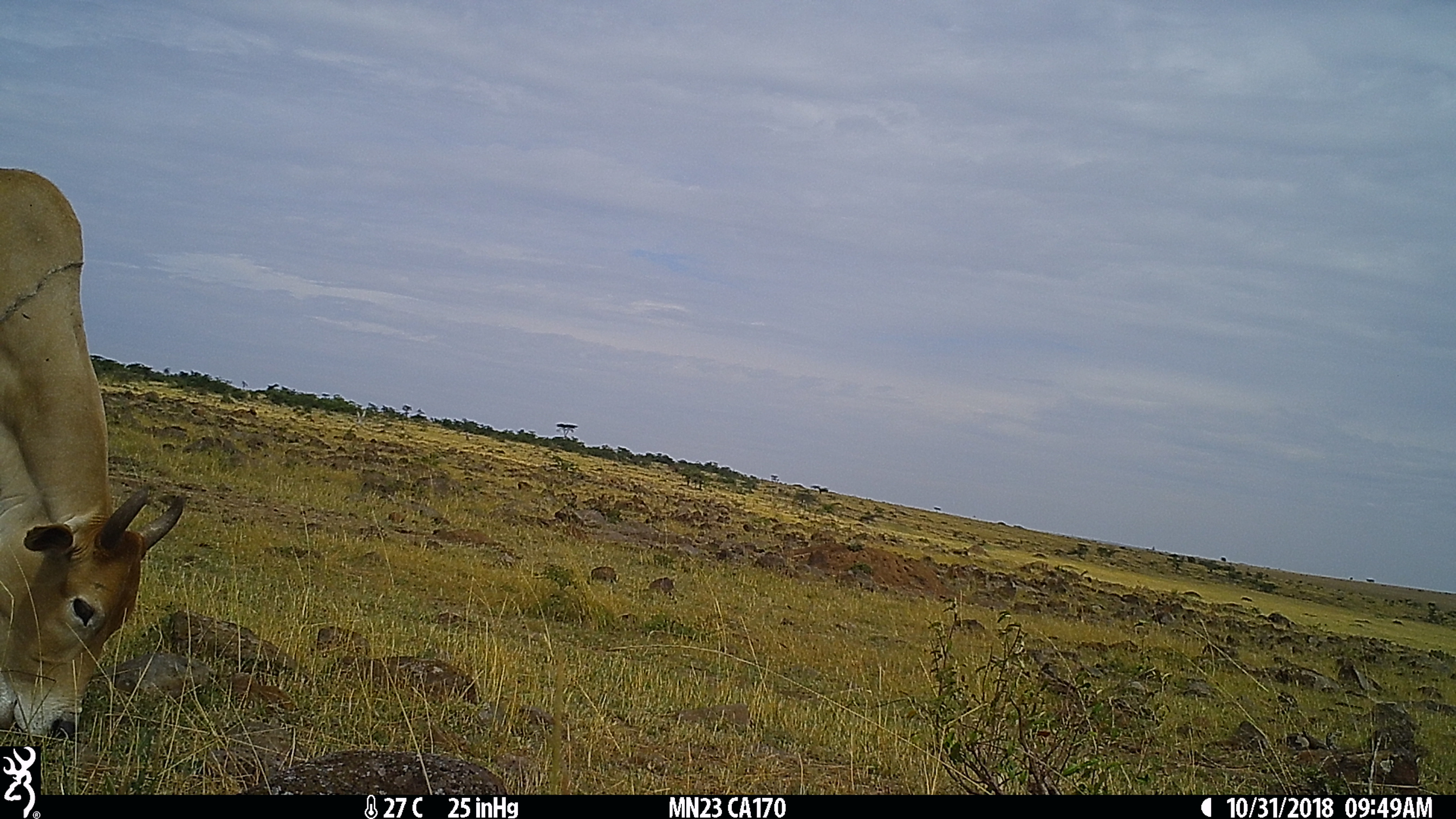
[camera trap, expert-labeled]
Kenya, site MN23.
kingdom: Animalia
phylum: Chordata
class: Mammalia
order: Artiodactyla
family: Bovidae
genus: Bos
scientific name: Bos taurus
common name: cattle